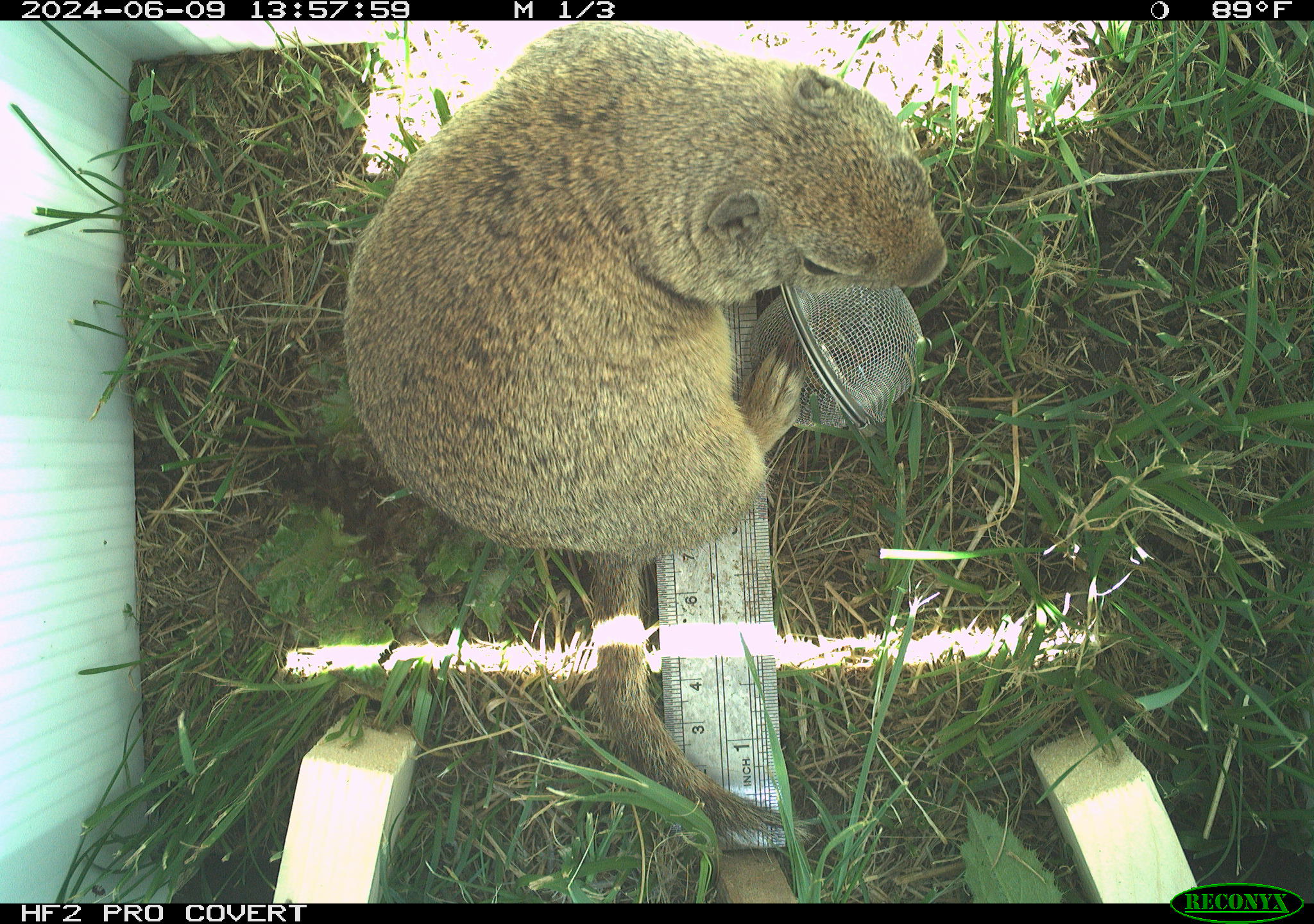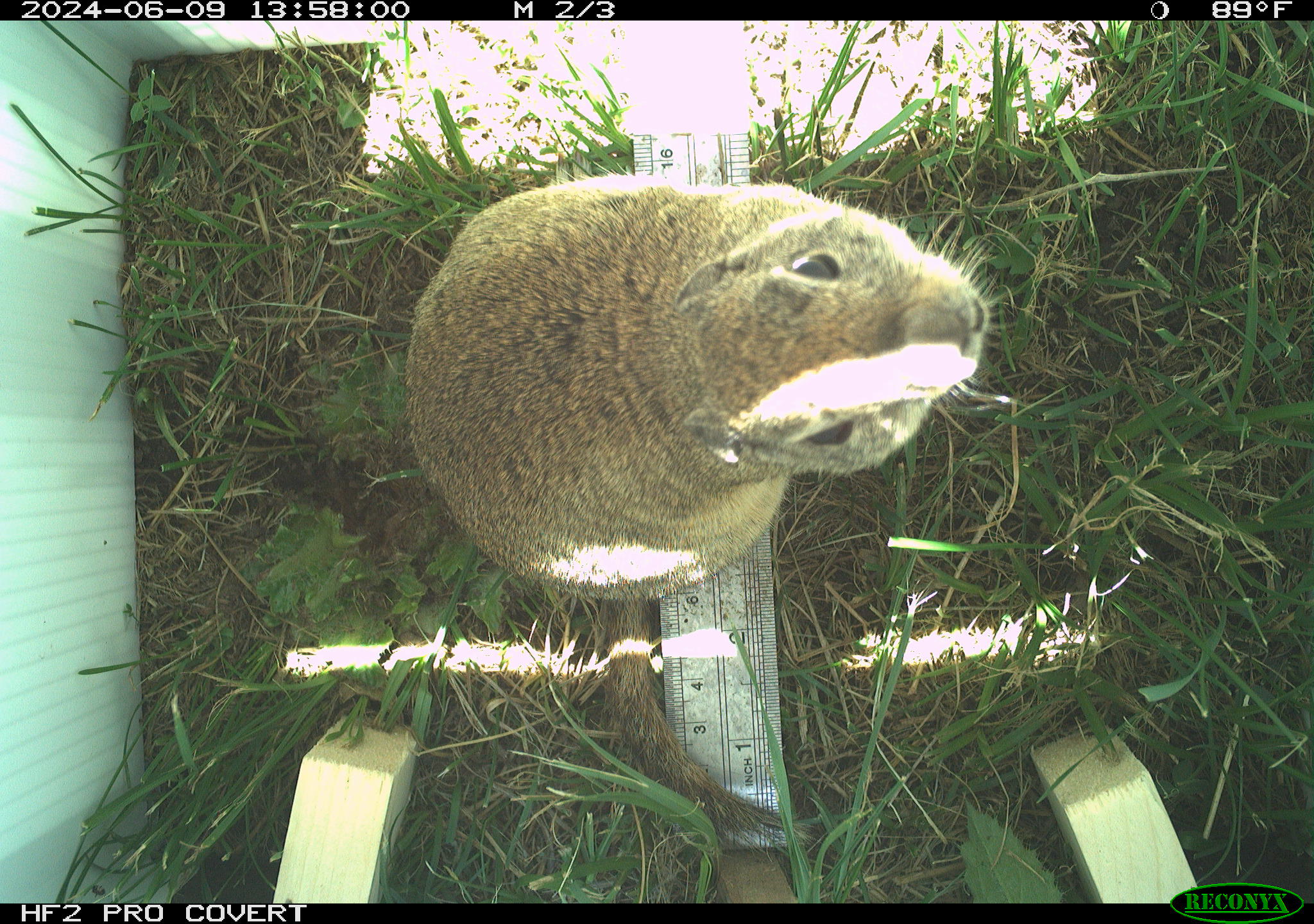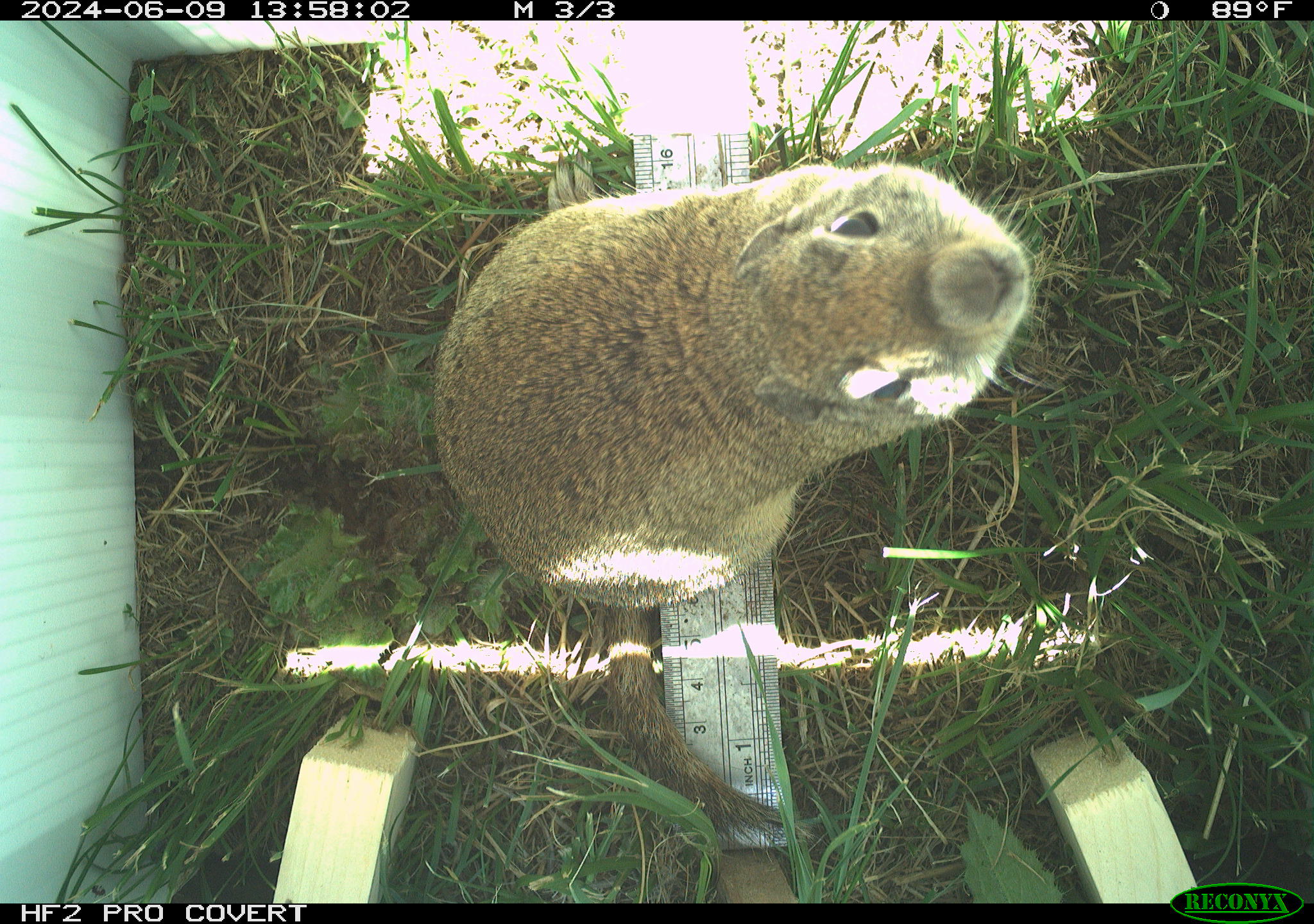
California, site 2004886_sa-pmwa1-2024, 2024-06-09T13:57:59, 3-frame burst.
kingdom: Animalia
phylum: Chordata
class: Mammalia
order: Rodentia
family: Sciuridae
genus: Urocitellus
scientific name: Urocitellus beldingi beldingi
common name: belding's ground squirrel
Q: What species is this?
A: Belding's ground squirrel (Urocitellus beldingi beldingi).